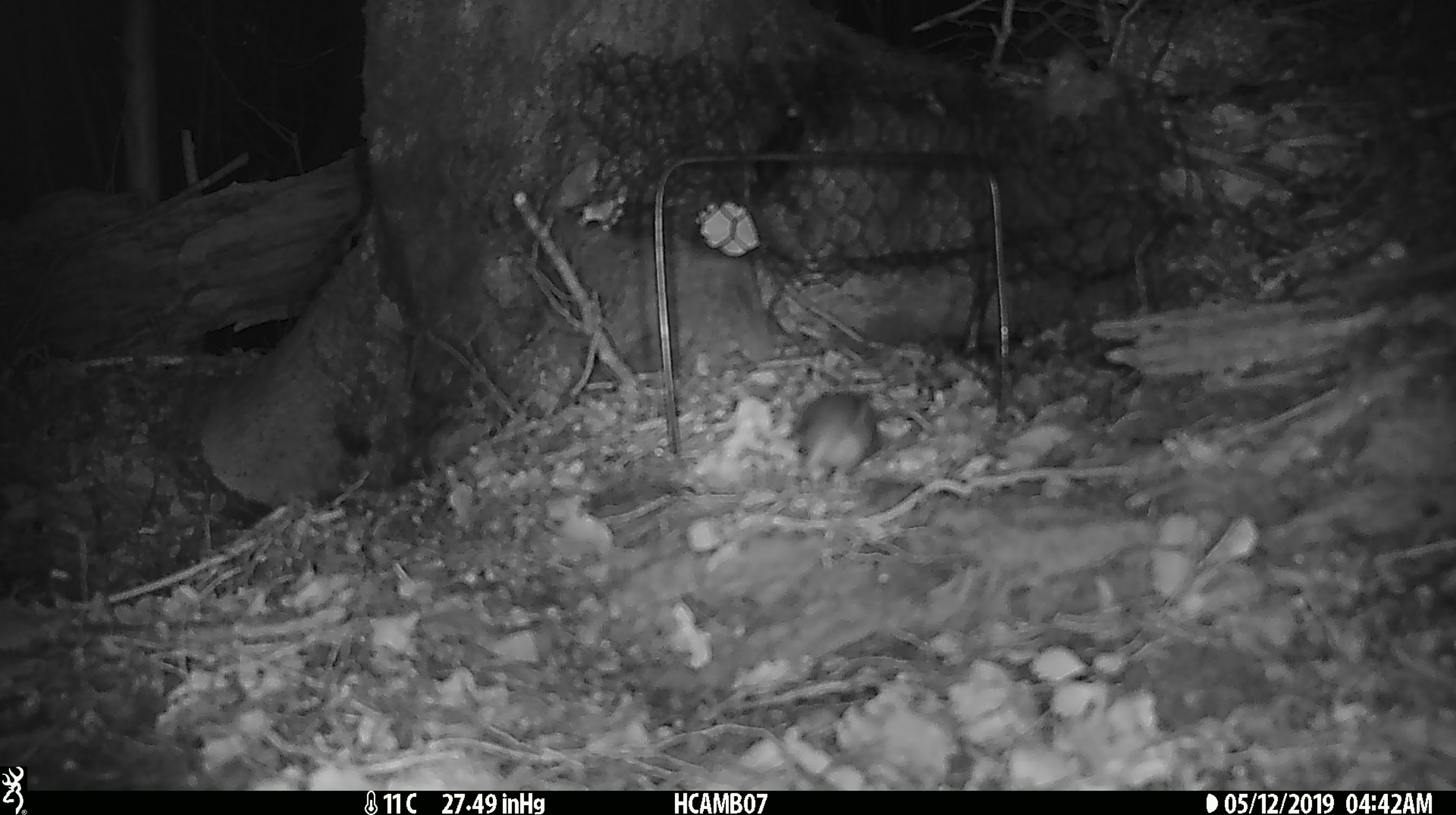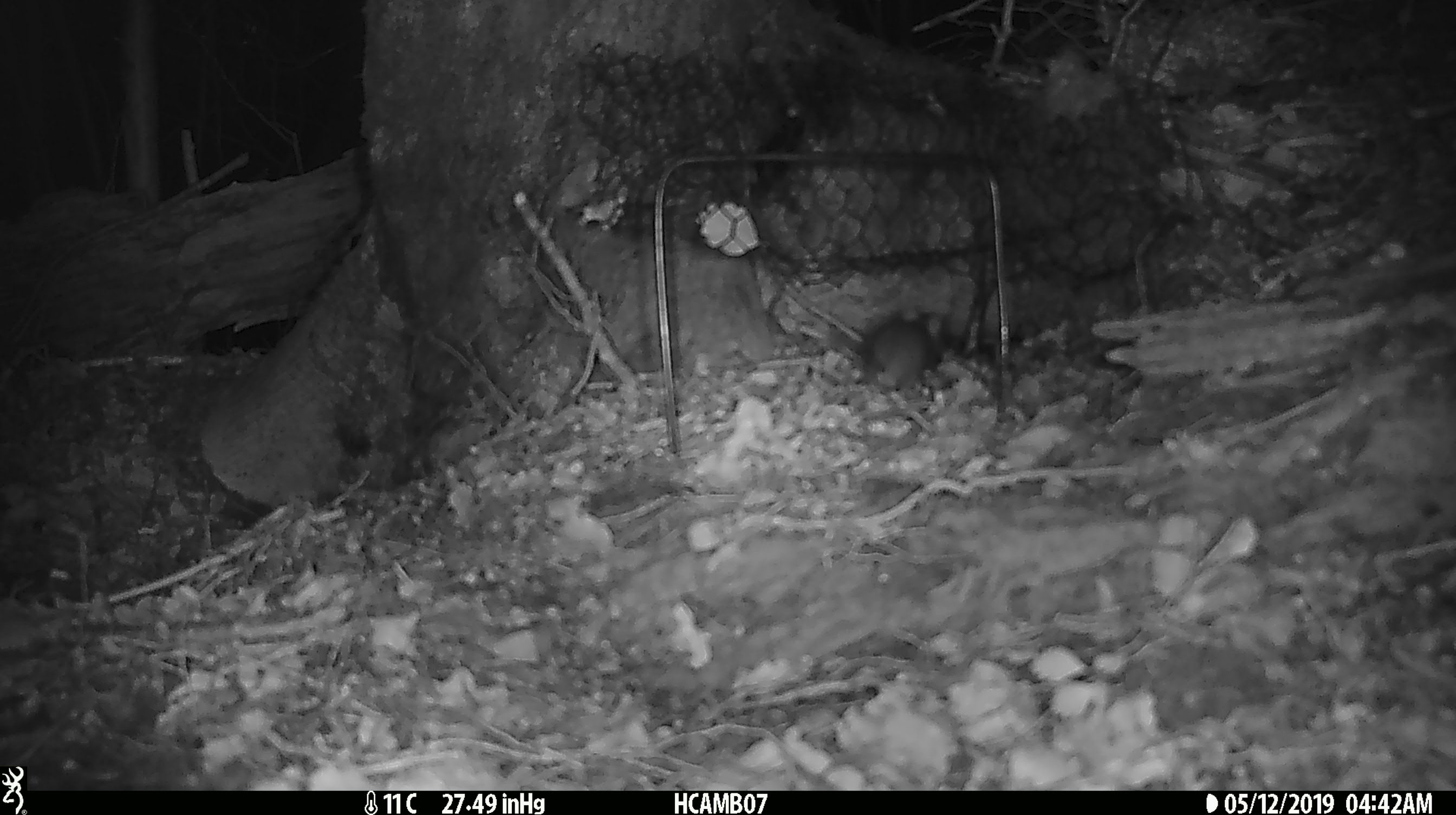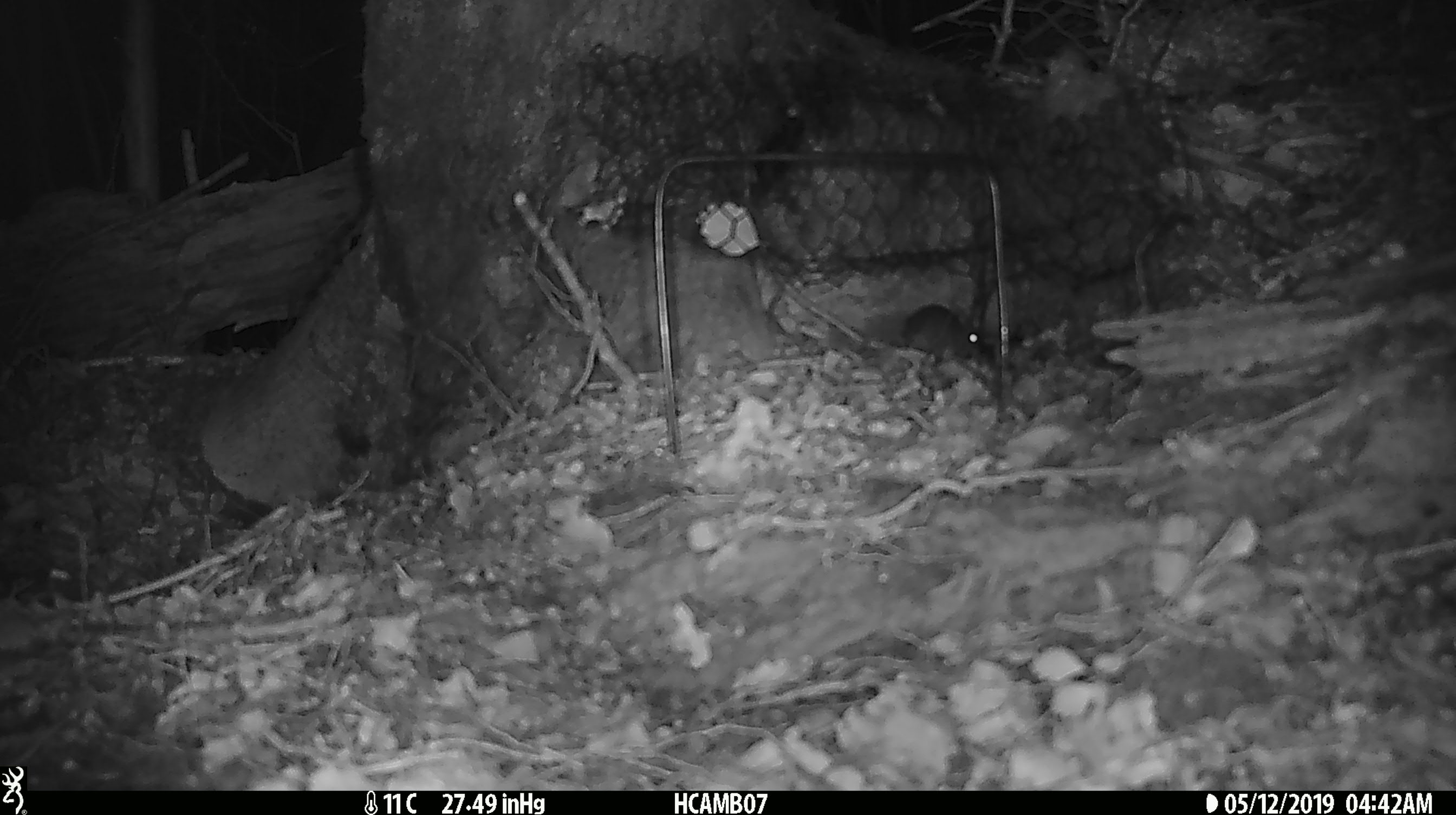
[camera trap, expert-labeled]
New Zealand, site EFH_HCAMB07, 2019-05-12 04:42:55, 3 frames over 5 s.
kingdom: Animalia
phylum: Chordata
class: Mammalia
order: Rodentia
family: Muridae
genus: Mus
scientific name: Mus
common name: mouse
Mouse (Mus).